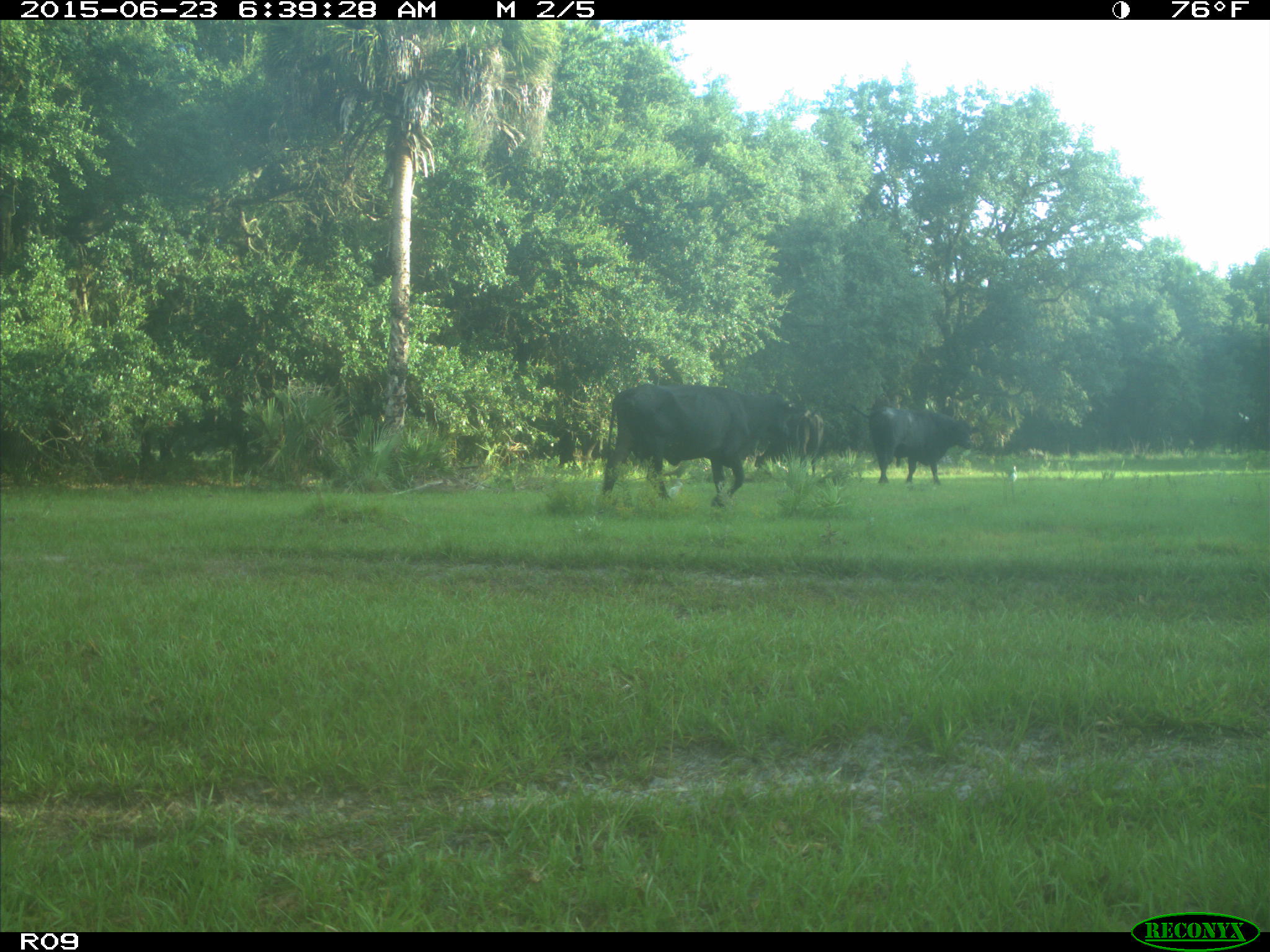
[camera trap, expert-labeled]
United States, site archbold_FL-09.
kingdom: Animalia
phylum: Chordata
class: Mammalia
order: Artiodactyla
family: Bovidae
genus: Bos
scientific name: Bos taurus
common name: domestic cow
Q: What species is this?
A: Bos taurus (domestic cow).